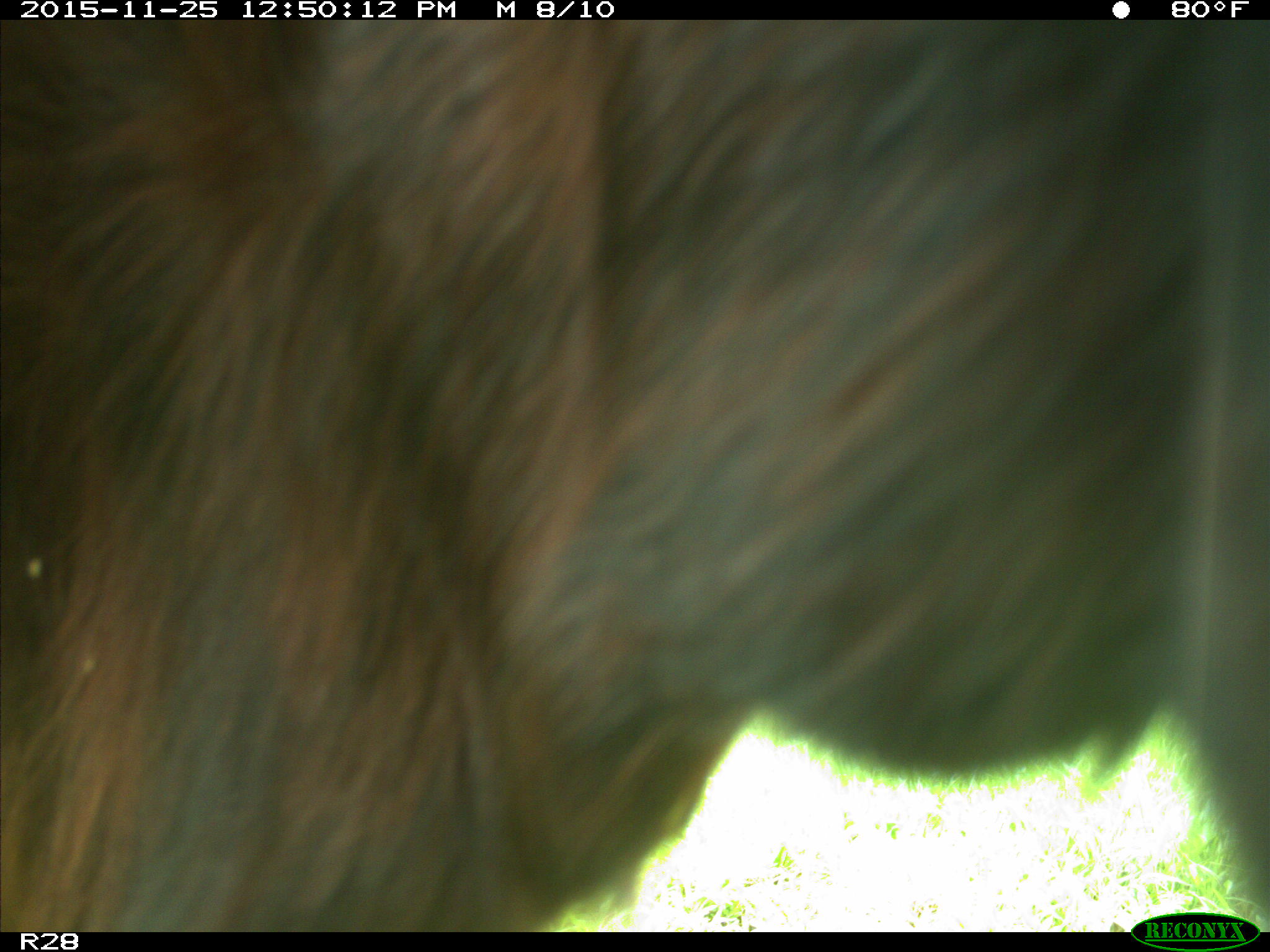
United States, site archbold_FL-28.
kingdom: Animalia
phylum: Chordata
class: Mammalia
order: Artiodactyla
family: Bovidae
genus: Bos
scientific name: Bos taurus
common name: domestic cow